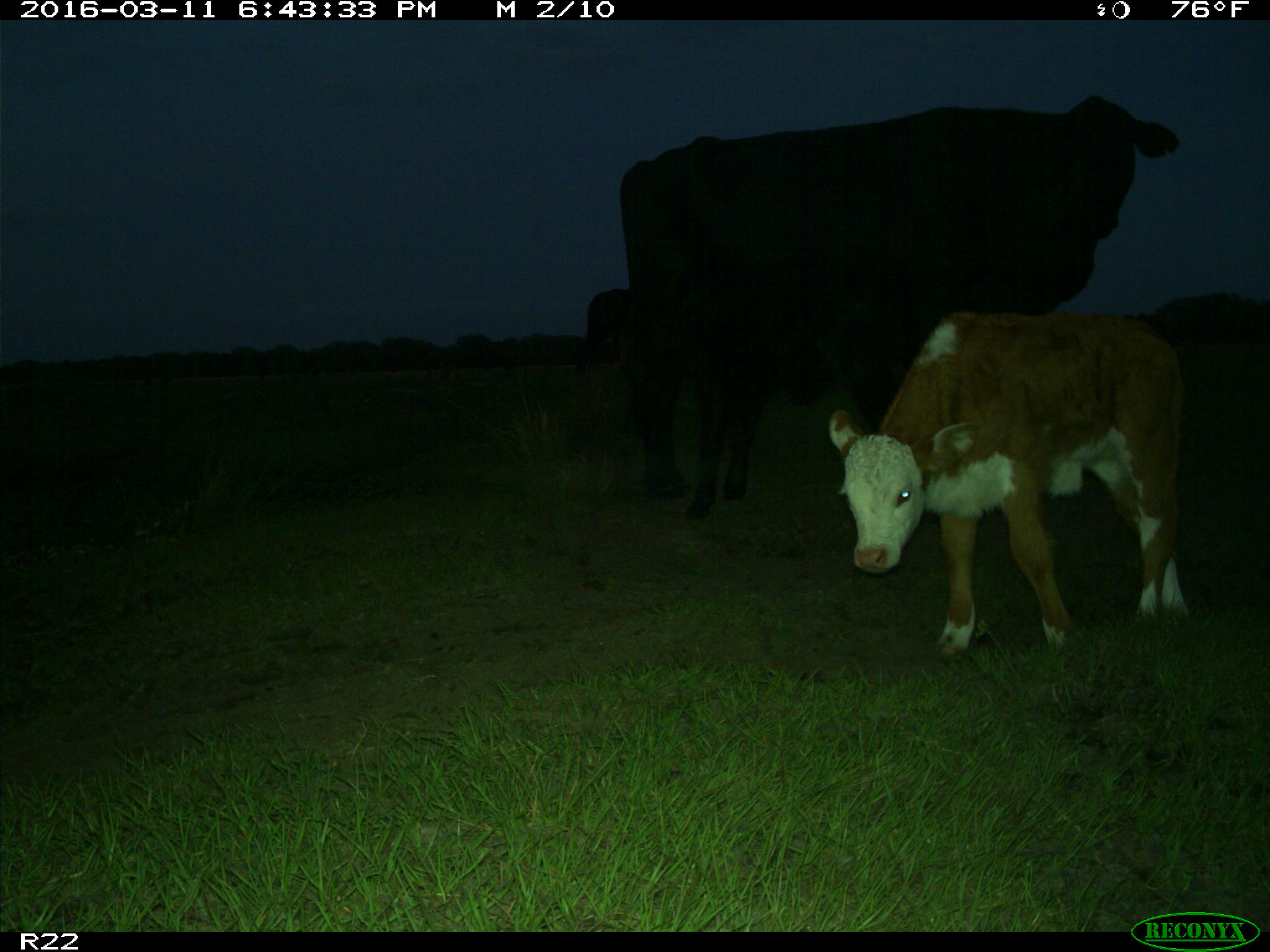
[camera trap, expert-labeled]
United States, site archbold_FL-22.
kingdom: Animalia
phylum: Chordata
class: Mammalia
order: Artiodactyla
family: Bovidae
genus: Bos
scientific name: Bos taurus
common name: domestic cow